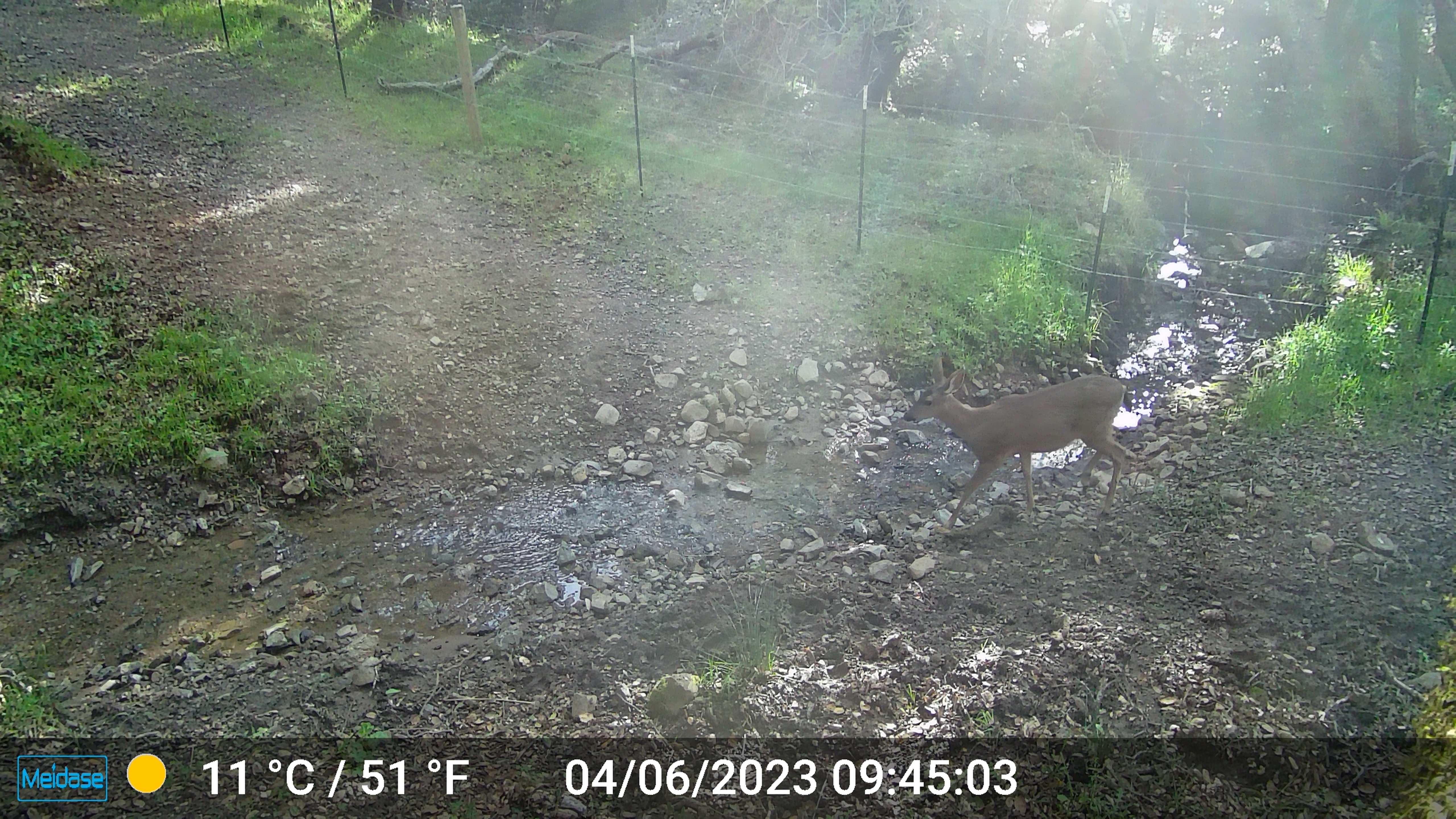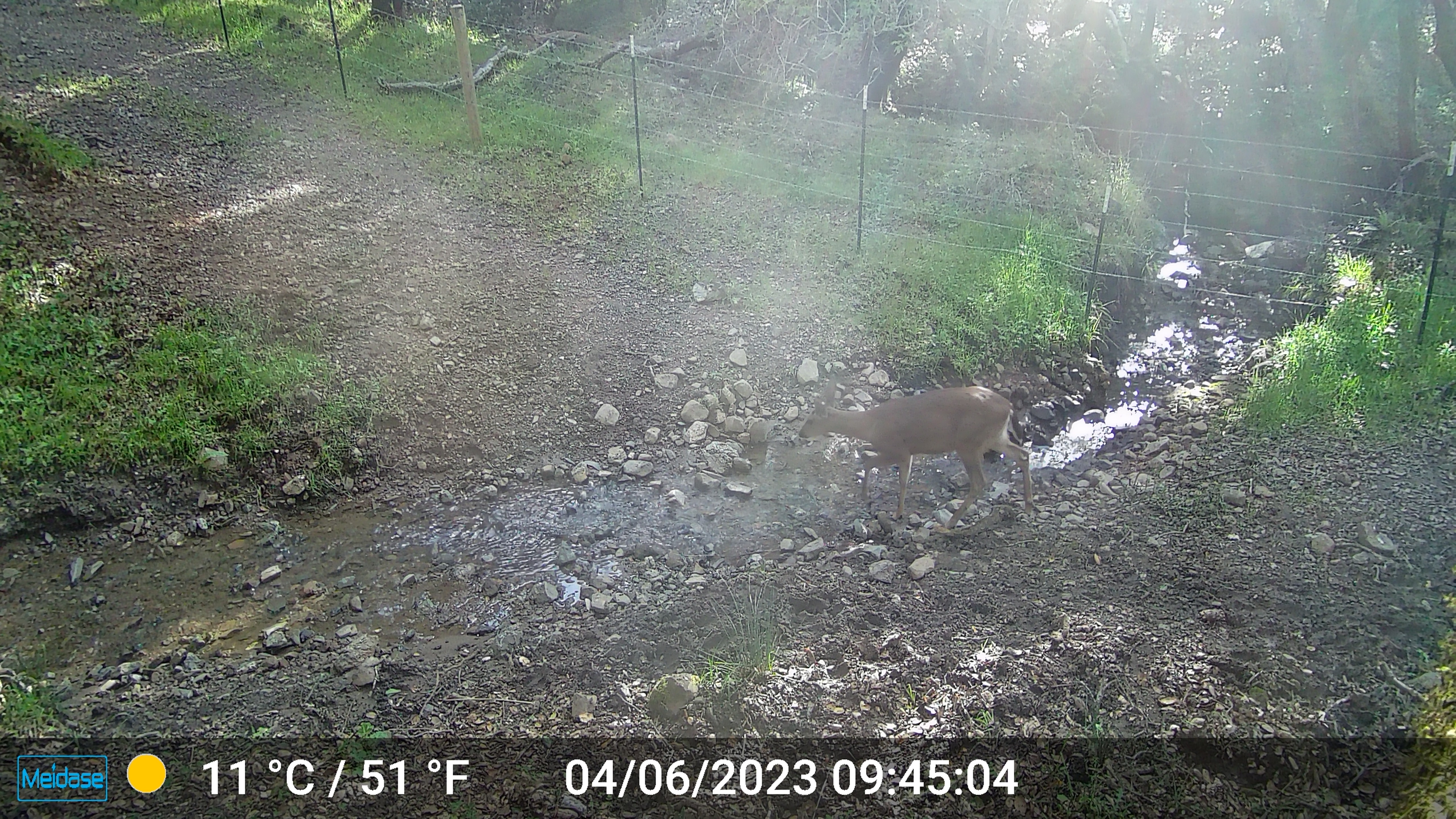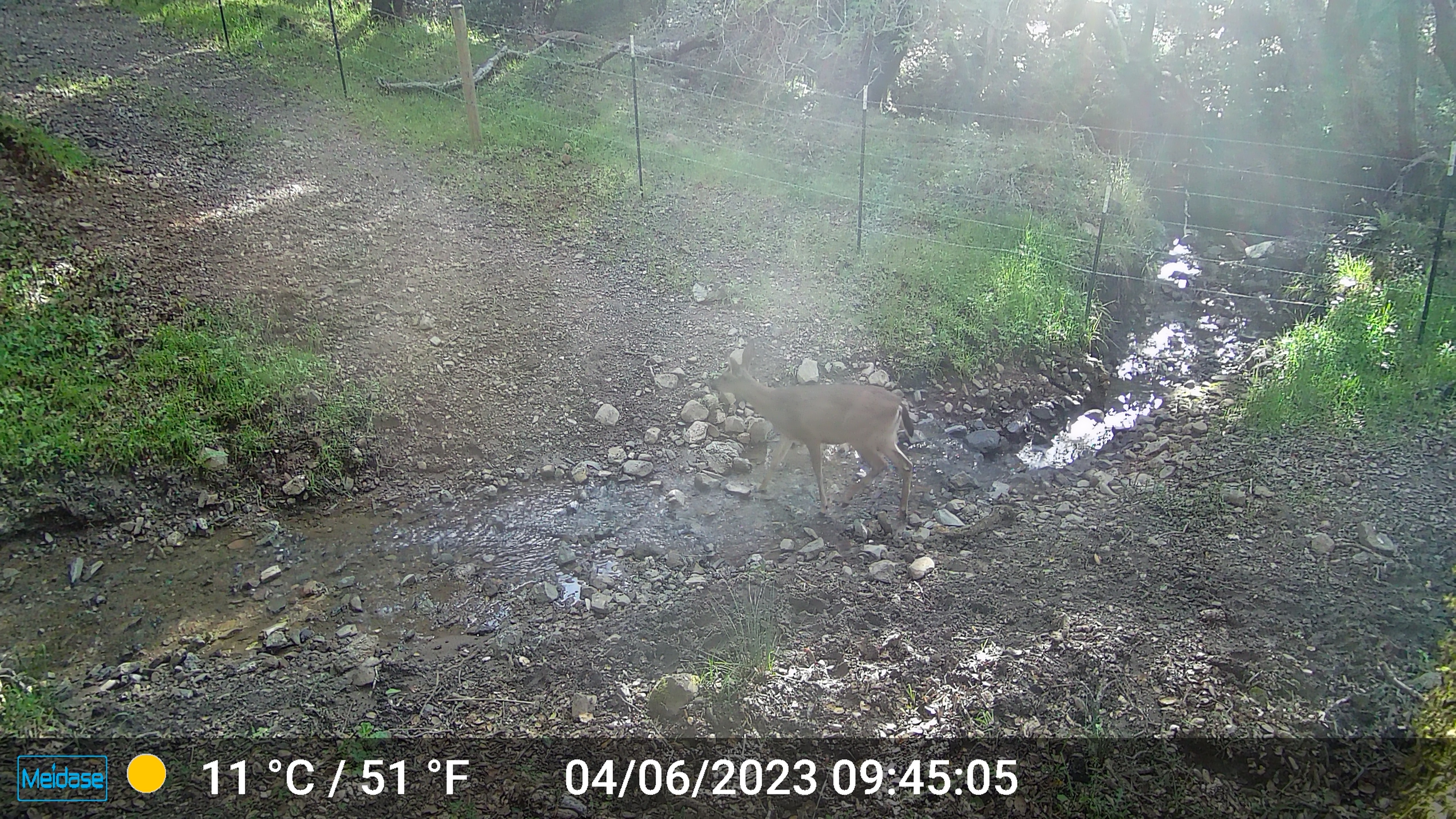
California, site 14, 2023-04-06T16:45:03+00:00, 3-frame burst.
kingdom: Animalia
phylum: Chordata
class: Mammalia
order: Artiodactyla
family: Cervidae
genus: Odocoileus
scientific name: Odocoileus hemionus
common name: mule deer